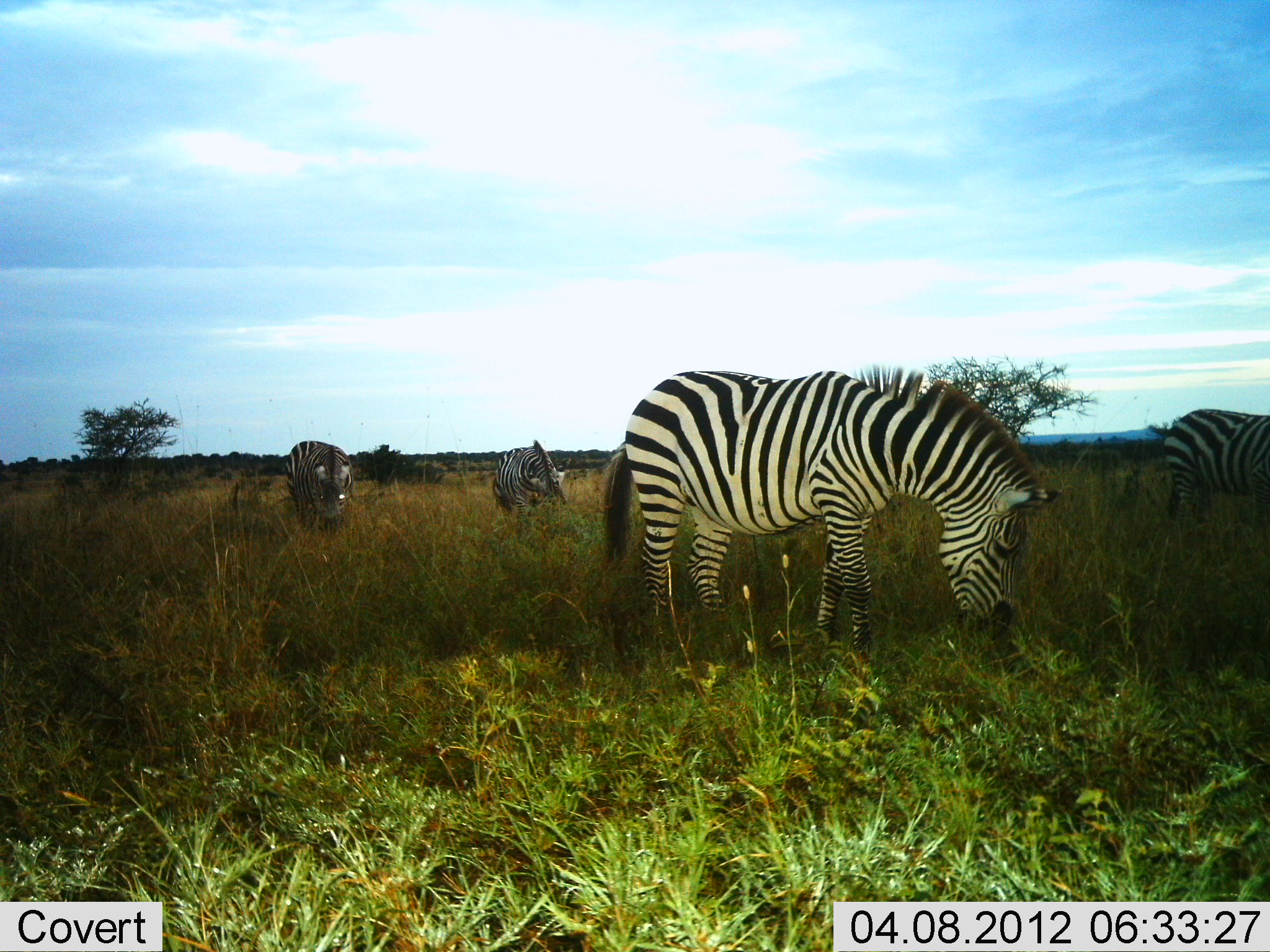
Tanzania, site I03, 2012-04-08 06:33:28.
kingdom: Animalia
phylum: Chordata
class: Mammalia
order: Perissodactyla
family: Equidae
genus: Equus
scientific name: Equus quagga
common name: plains zebra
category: zebra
Zebra (plains zebra) (Equus quagga), count 4. Behavior (volunteer vote fractions): standing 45%, resting 0%, moving 5%, interacting 0%. Young present (vote fraction): 0%. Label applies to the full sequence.